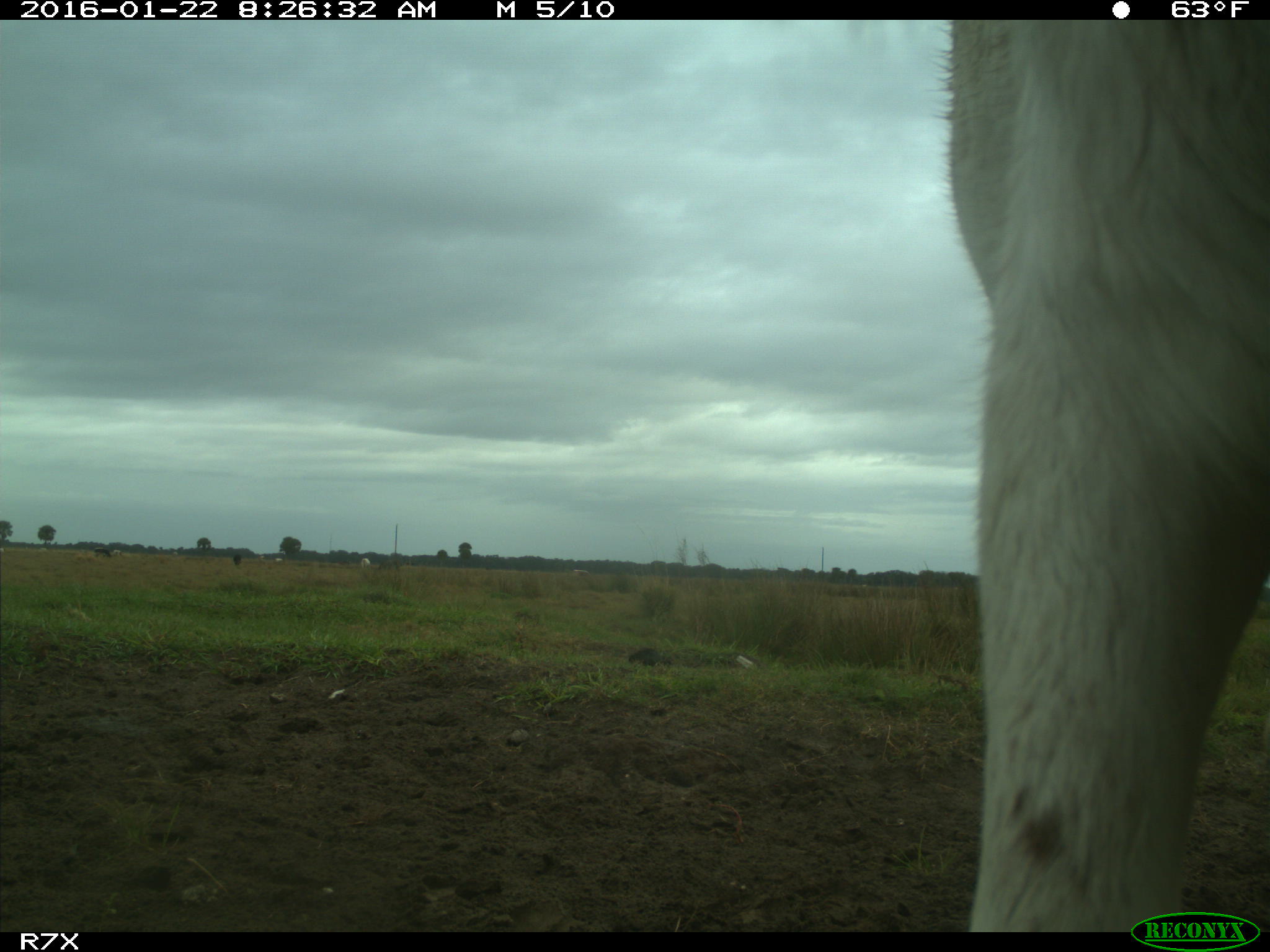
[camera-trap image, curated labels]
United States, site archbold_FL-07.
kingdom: Animalia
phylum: Chordata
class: Mammalia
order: Artiodactyla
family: Bovidae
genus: Bos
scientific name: Bos taurus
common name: domestic cow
Bos taurus (domestic cow).